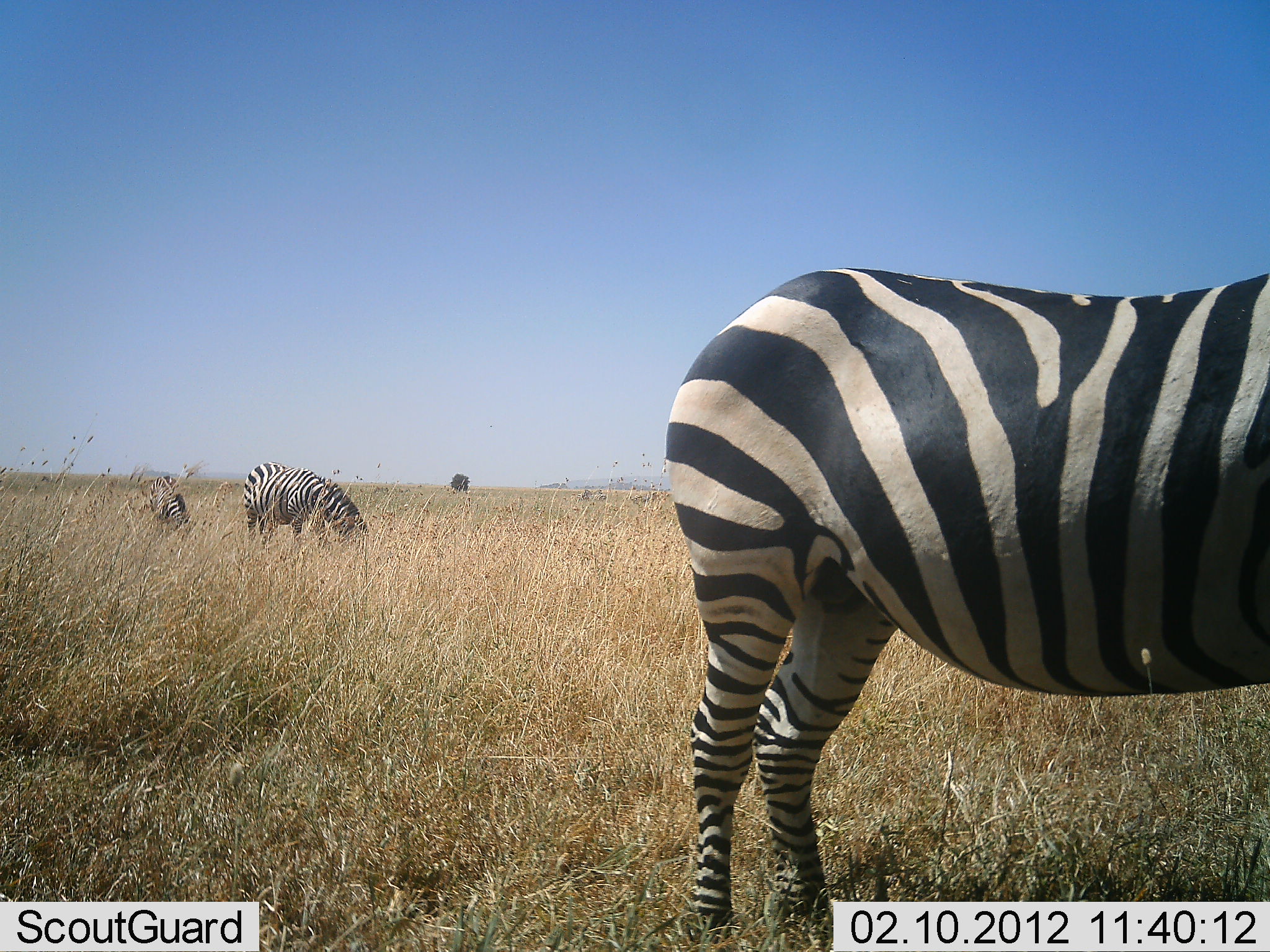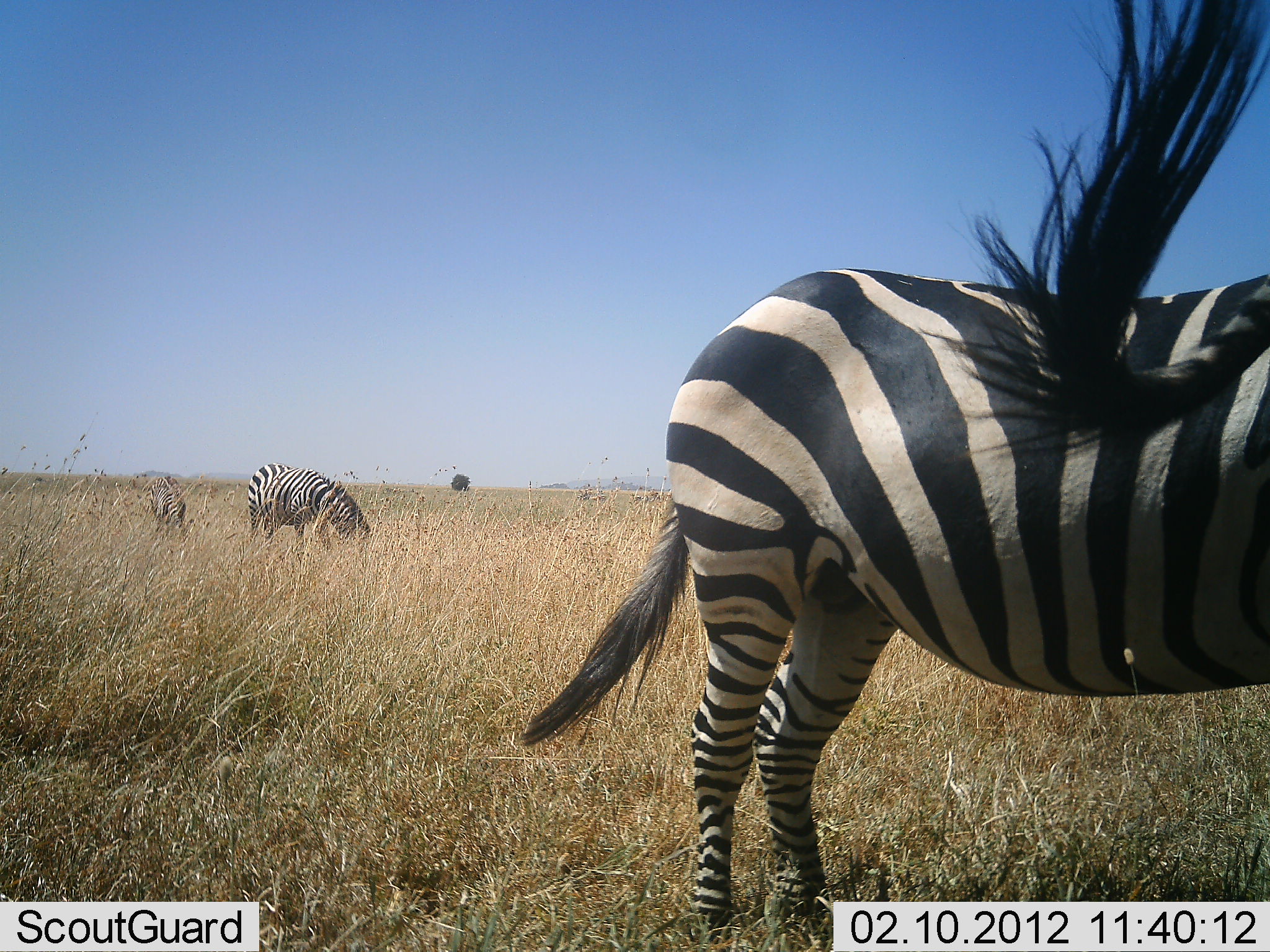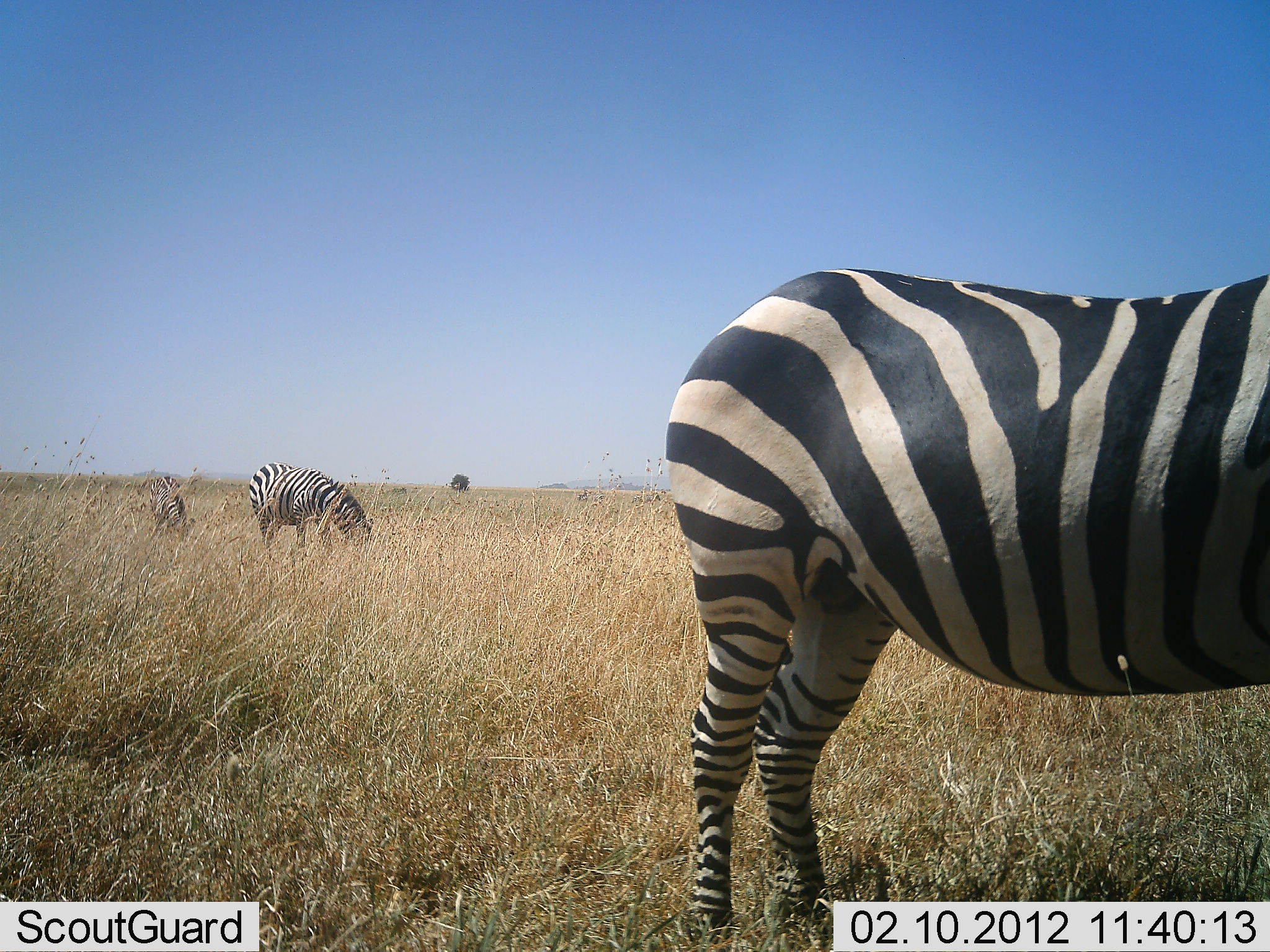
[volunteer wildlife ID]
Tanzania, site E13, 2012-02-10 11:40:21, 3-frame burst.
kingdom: Animalia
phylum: Chordata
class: Mammalia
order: Perissodactyla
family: Equidae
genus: Equus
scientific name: Equus quagga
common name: plains zebra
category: zebra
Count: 4.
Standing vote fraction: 68%.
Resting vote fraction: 0%.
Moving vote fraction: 0%.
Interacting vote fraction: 0%.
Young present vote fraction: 0%.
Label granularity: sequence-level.